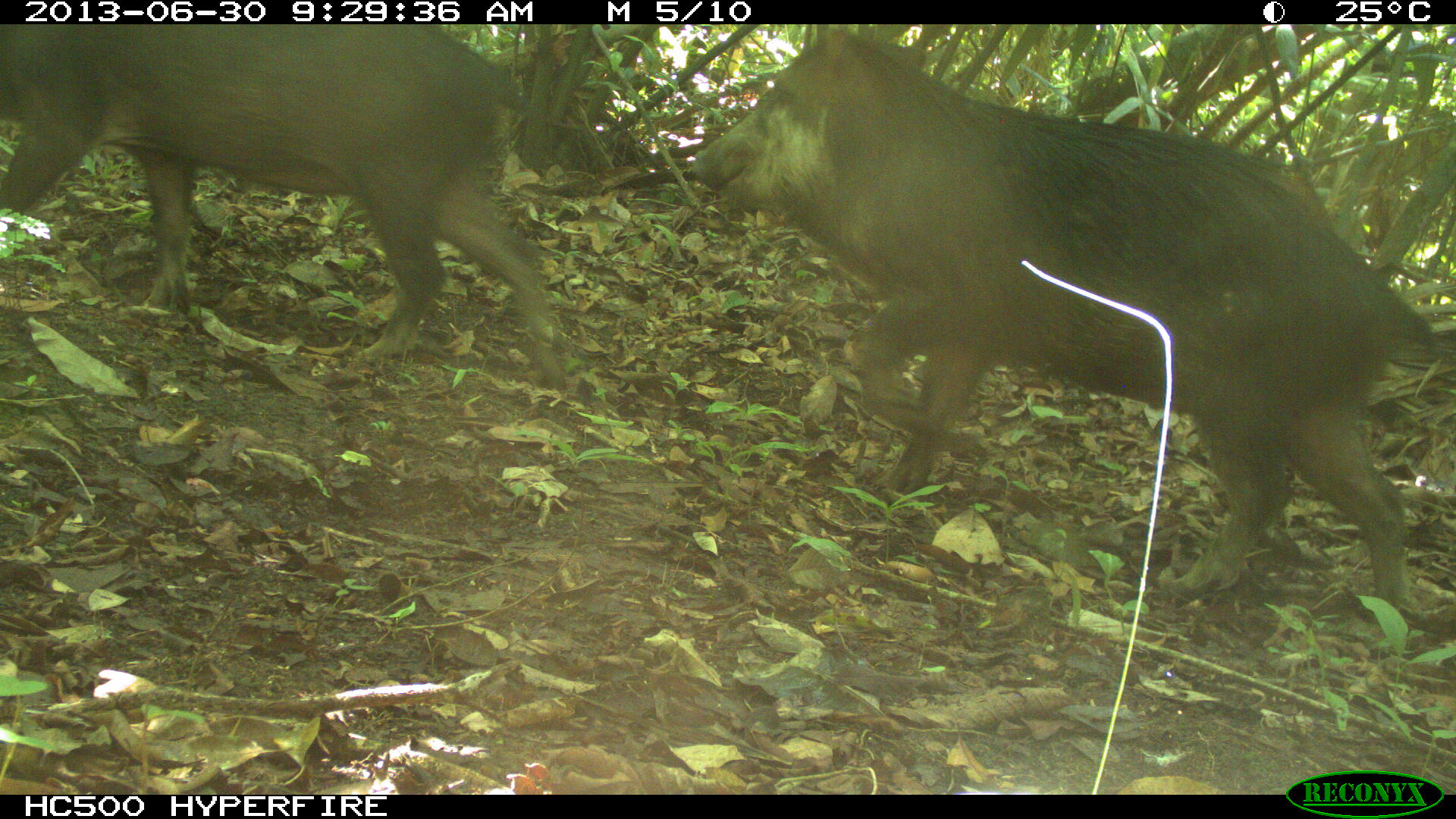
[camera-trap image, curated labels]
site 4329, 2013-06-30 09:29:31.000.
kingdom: Animalia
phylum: Chordata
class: Mammalia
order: Artiodactyla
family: Tayassuidae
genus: Tayassu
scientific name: Tayassu pecari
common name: white-lipped peccary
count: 5